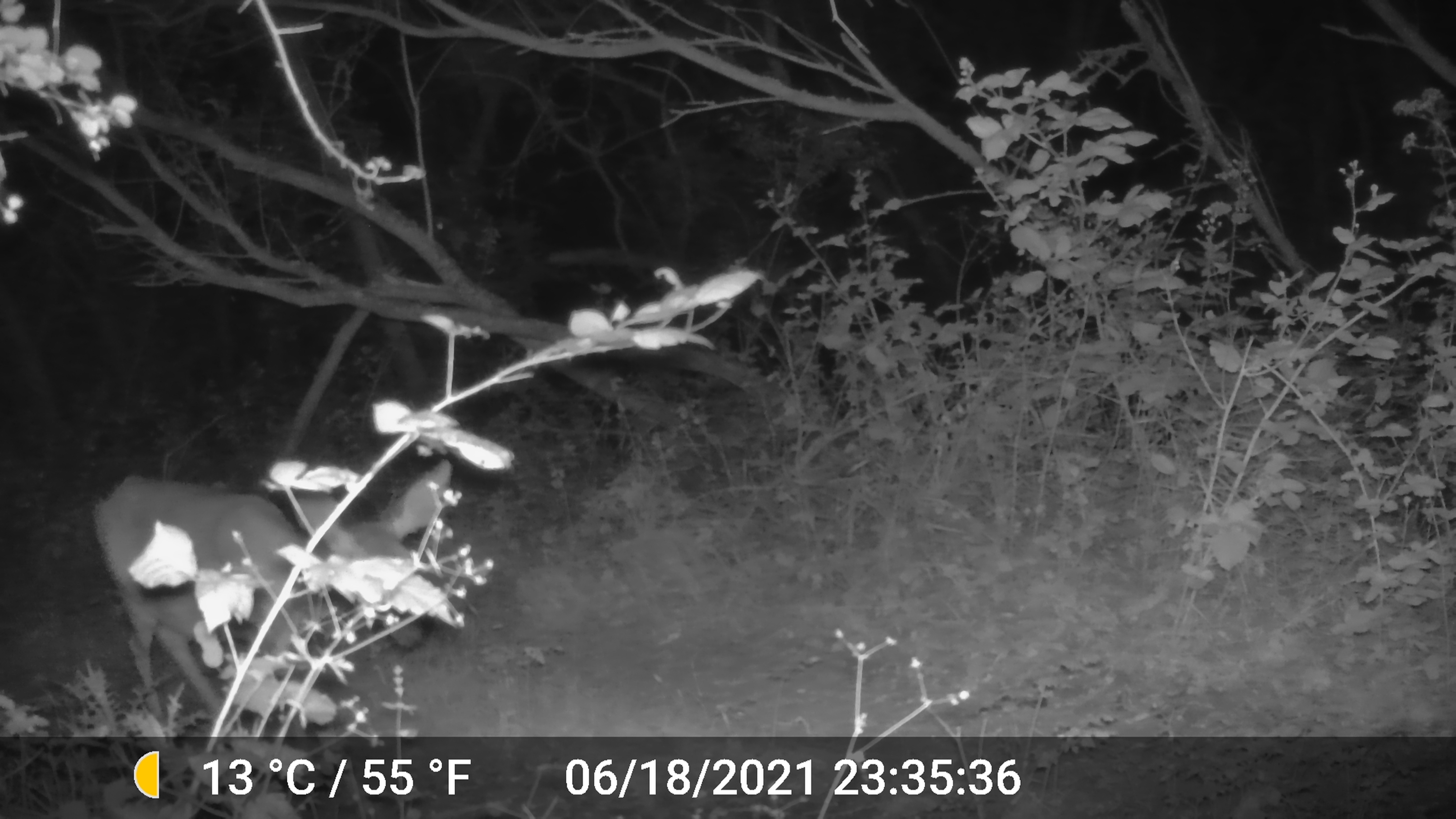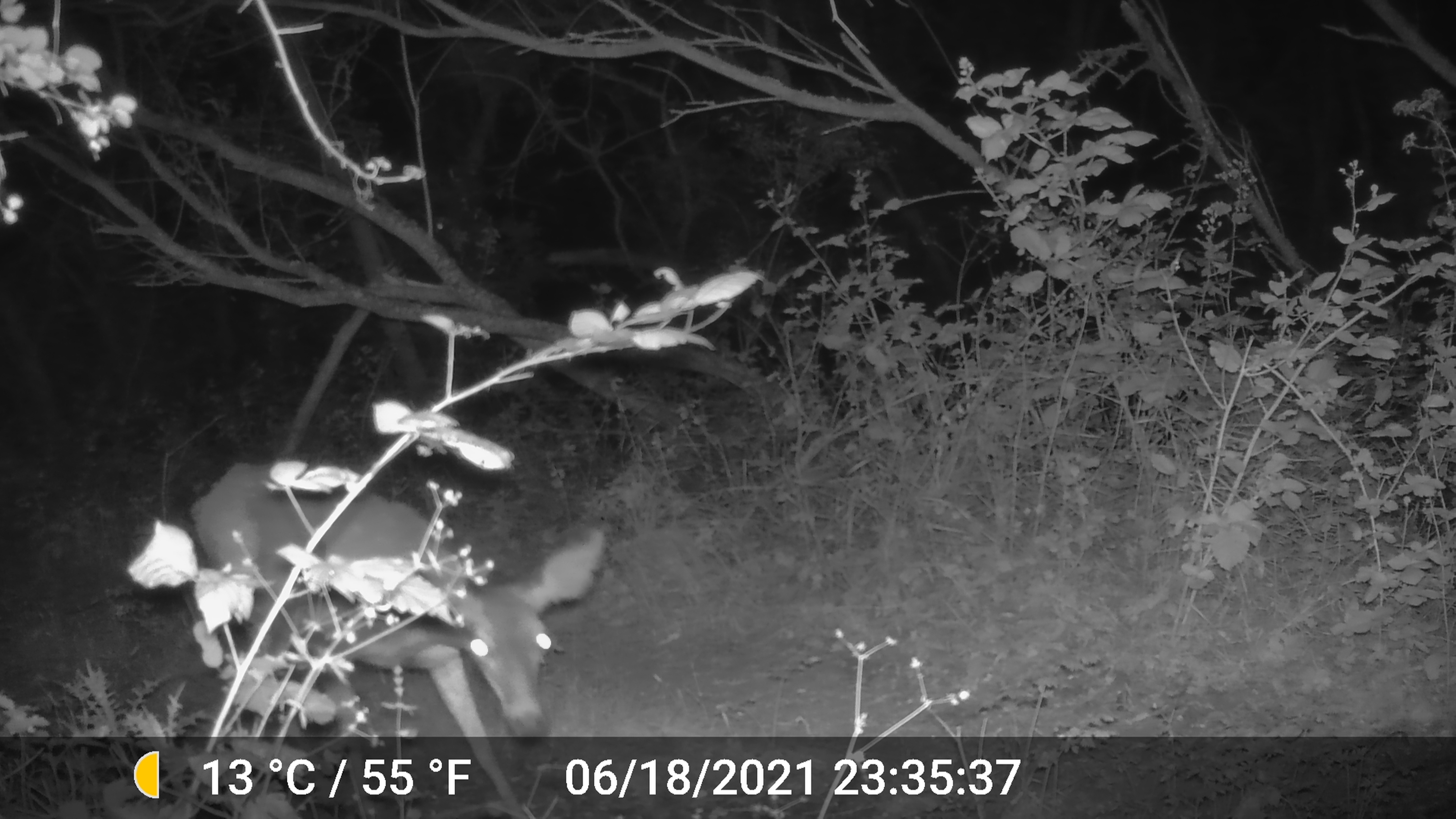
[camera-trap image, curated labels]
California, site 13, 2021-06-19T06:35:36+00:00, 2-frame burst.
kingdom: Animalia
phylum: Chordata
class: Mammalia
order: Artiodactyla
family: Cervidae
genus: Odocoileus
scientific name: Odocoileus hemionus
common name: mule deer